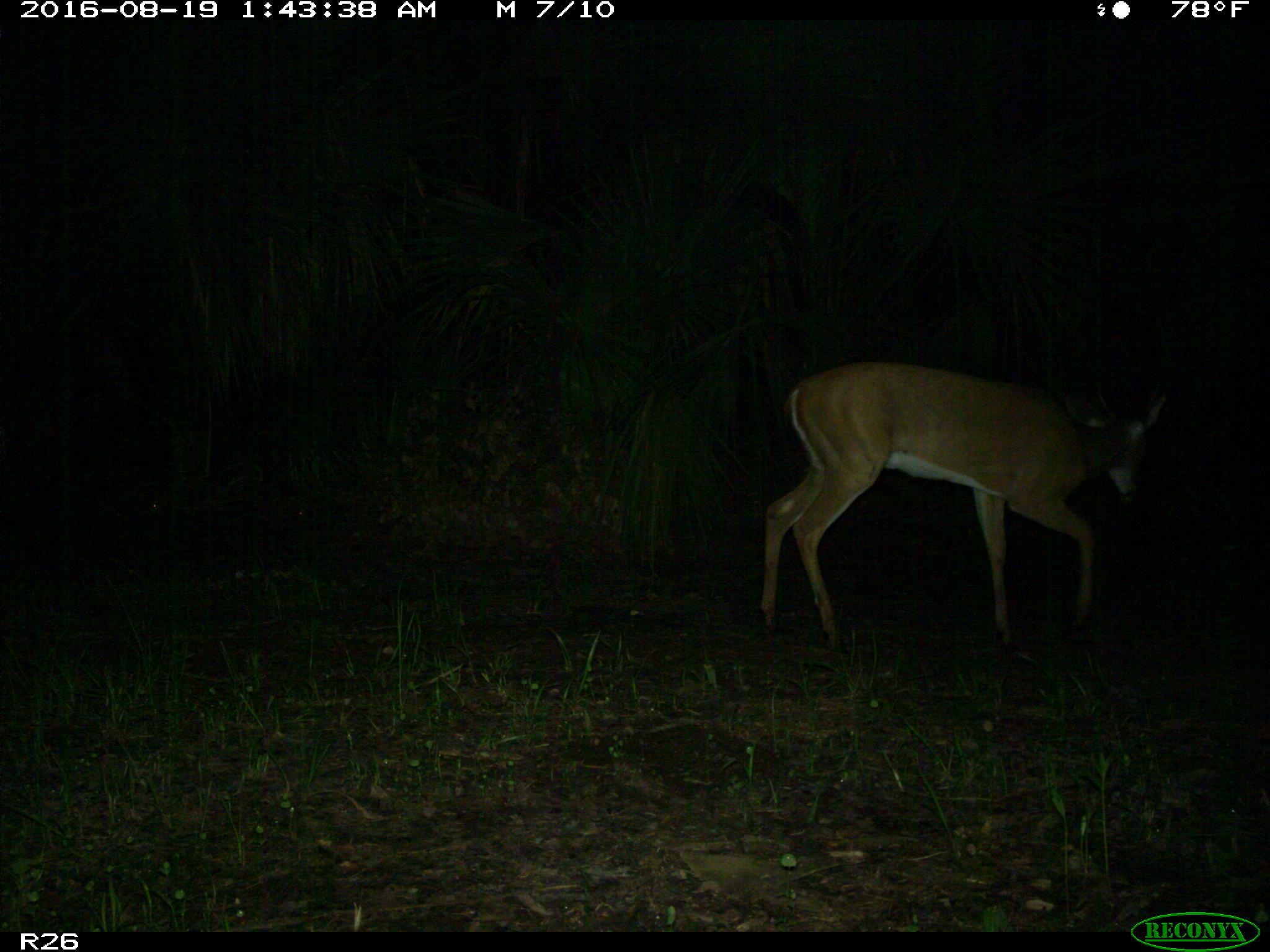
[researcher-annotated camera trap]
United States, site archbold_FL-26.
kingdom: Animalia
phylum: Chordata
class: Mammalia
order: Artiodactyla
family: Cervidae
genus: Odocoileus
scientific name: Odocoileus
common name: deer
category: unidentified deer